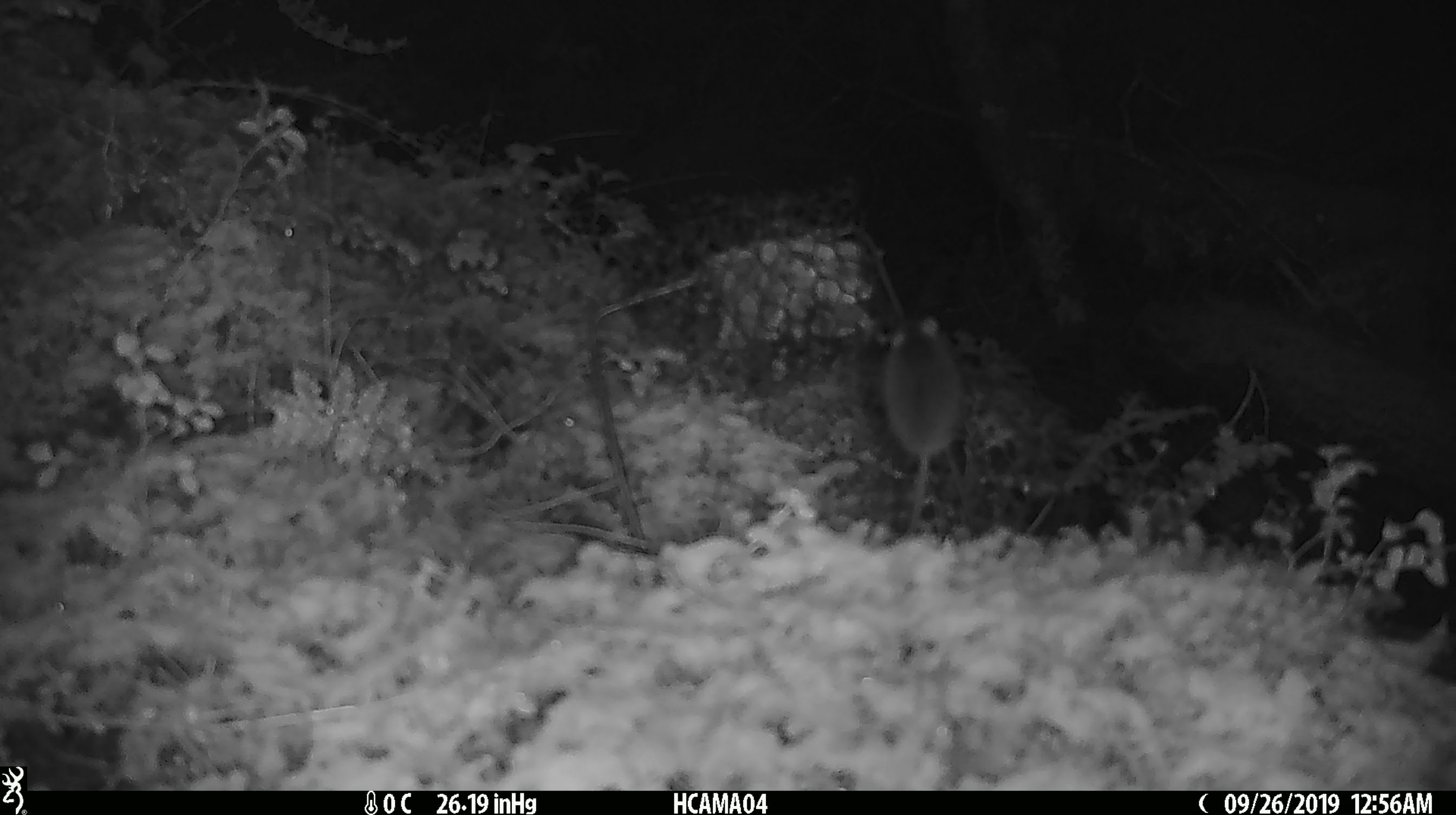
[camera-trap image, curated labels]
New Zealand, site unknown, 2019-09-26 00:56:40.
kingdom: Animalia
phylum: Chordata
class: Mammalia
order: Rodentia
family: Muridae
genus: Mus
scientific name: Mus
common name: mouse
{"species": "mouse (Mus)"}